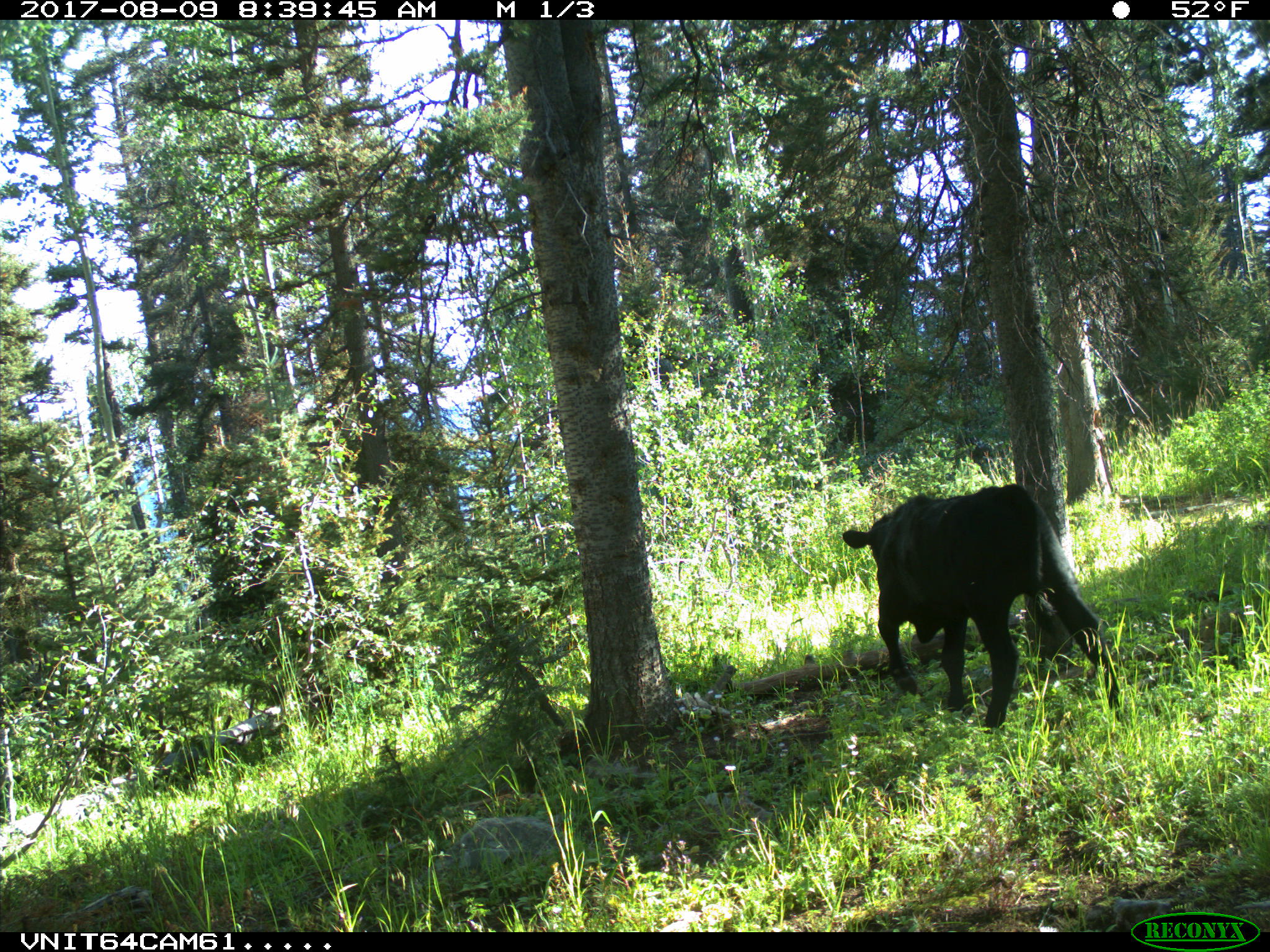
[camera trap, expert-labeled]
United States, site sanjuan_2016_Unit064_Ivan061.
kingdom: Animalia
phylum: Chordata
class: Mammalia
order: Artiodactyla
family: Bovidae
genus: Bos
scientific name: Bos taurus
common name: domestic cow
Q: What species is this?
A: Bos taurus (domestic cow).